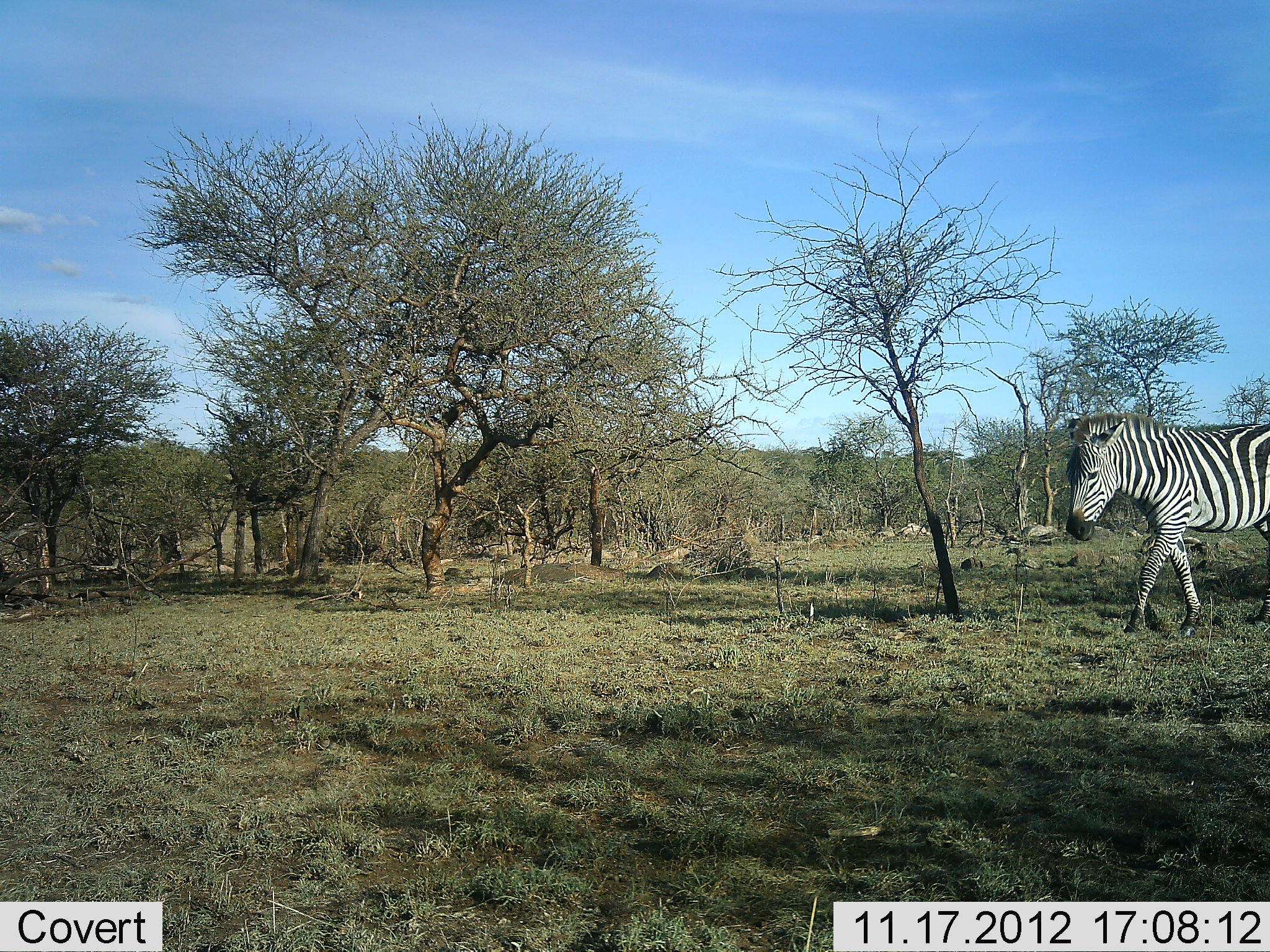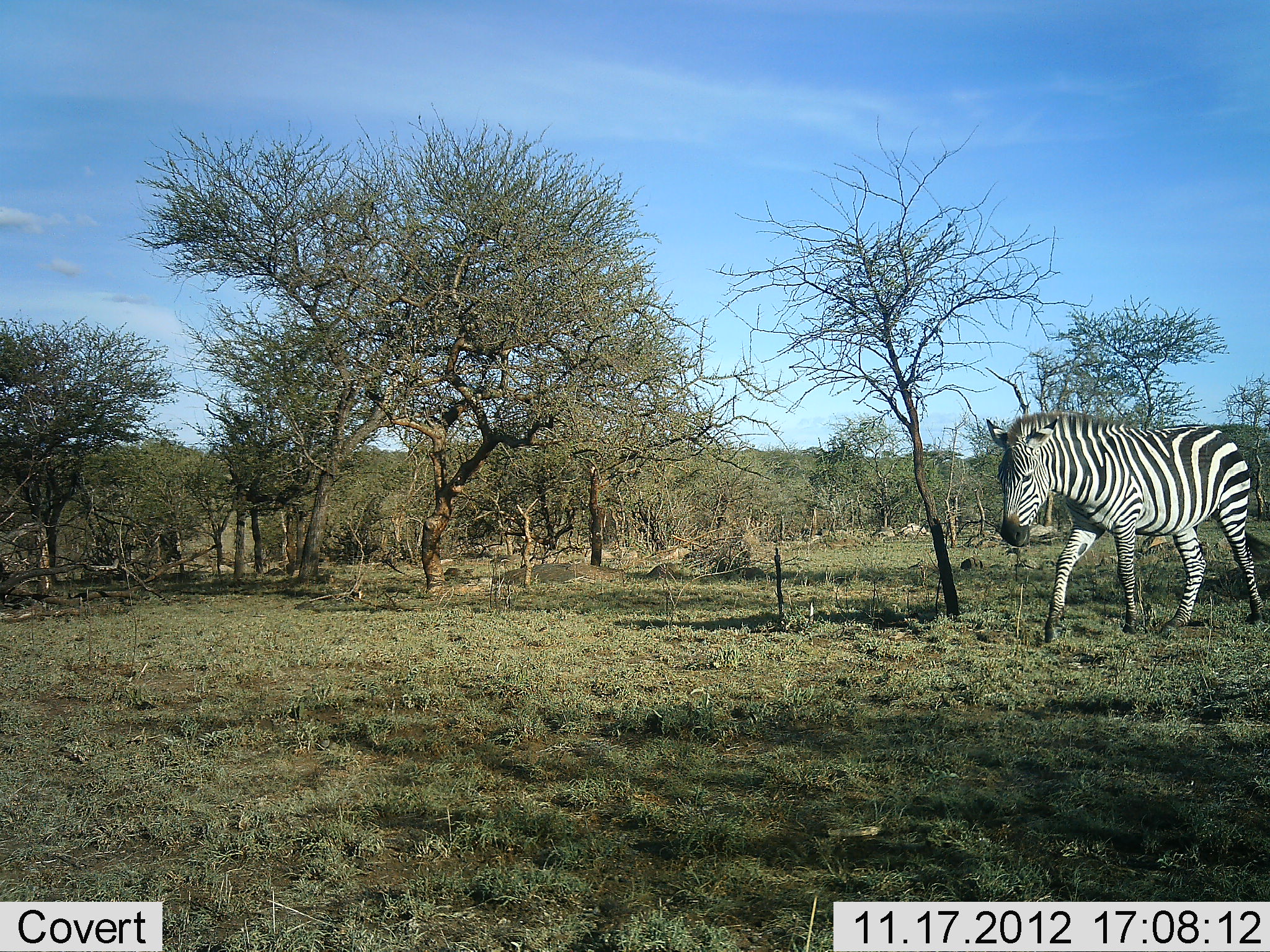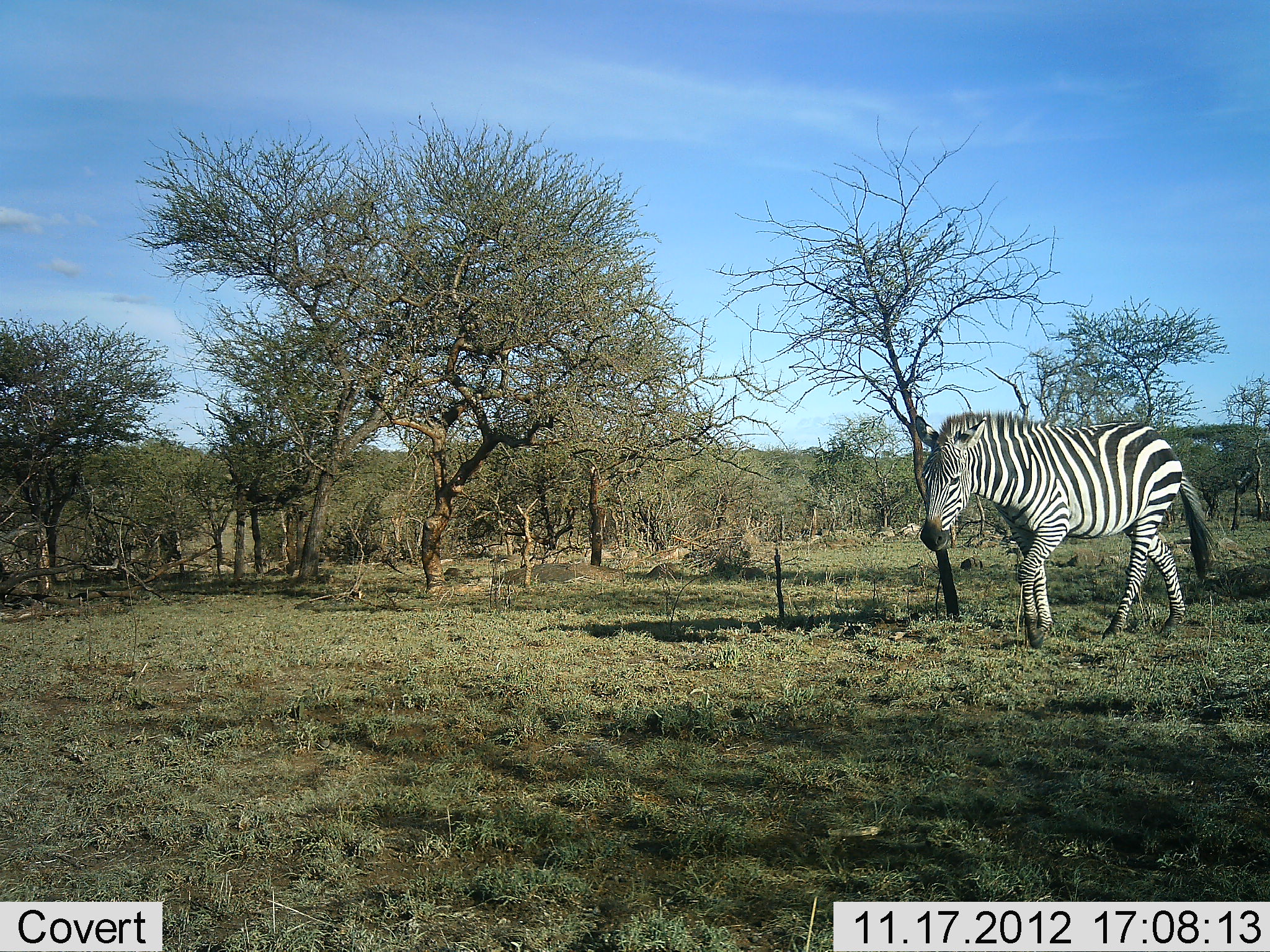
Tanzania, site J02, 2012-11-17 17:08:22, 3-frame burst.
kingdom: Animalia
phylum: Chordata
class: Mammalia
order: Perissodactyla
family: Equidae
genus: Equus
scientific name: Equus quagga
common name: plains zebra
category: zebra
Zebra (plains zebra) (Equus quagga), count 1. Behavior (volunteer vote fractions): standing 0%, resting 0%, moving 100%, interacting 0%. Young present (vote fraction): 0%. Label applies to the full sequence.